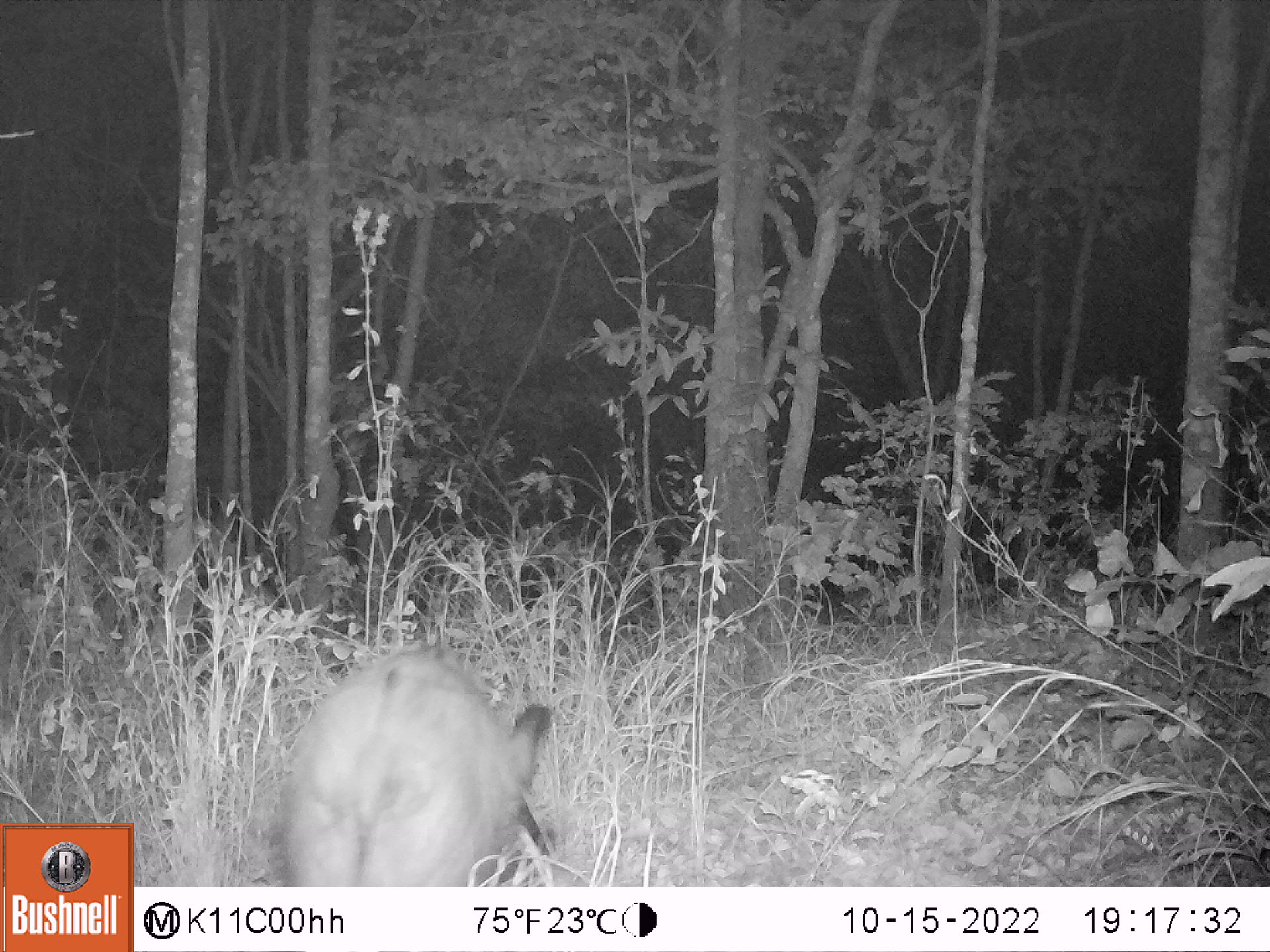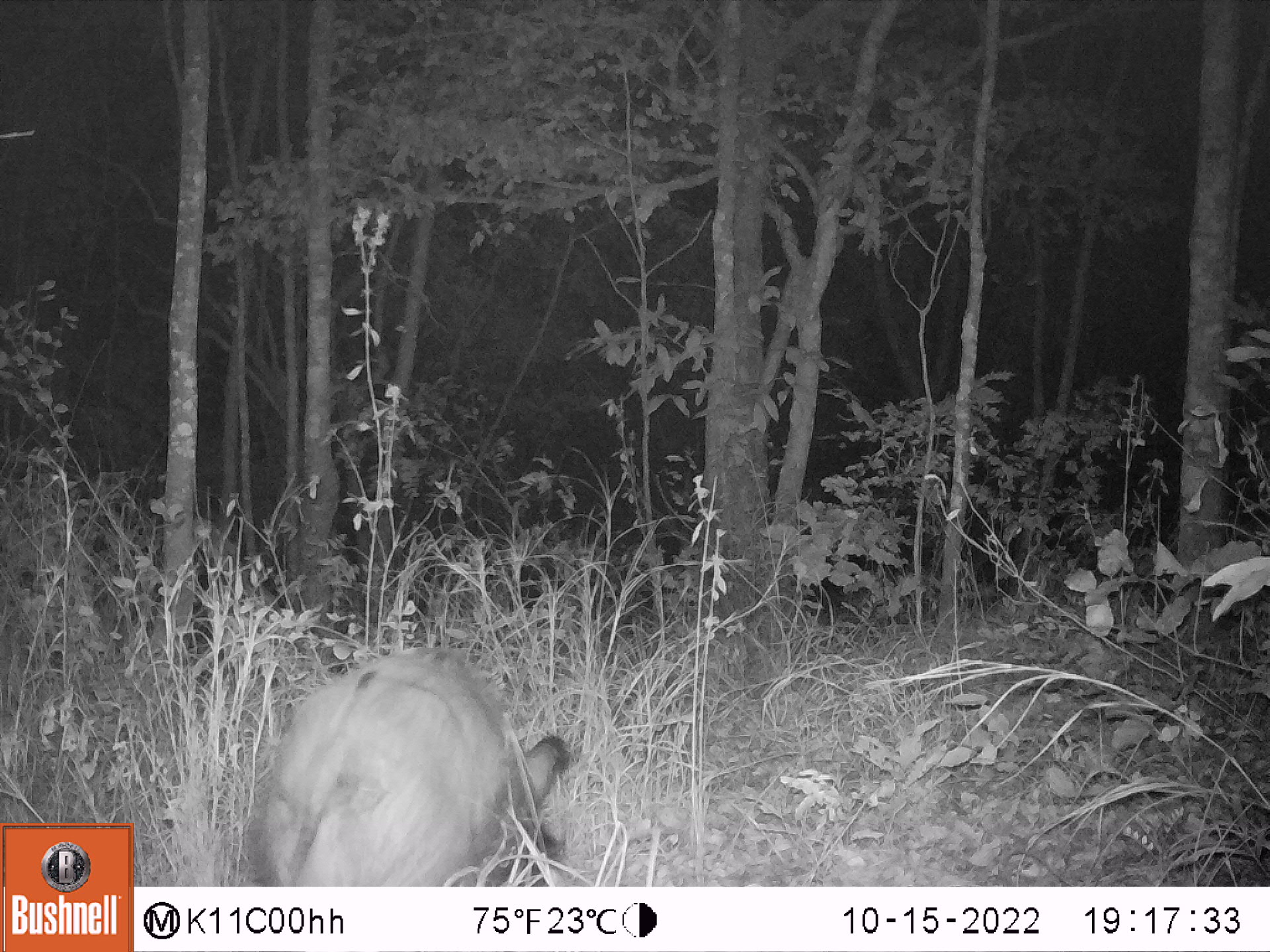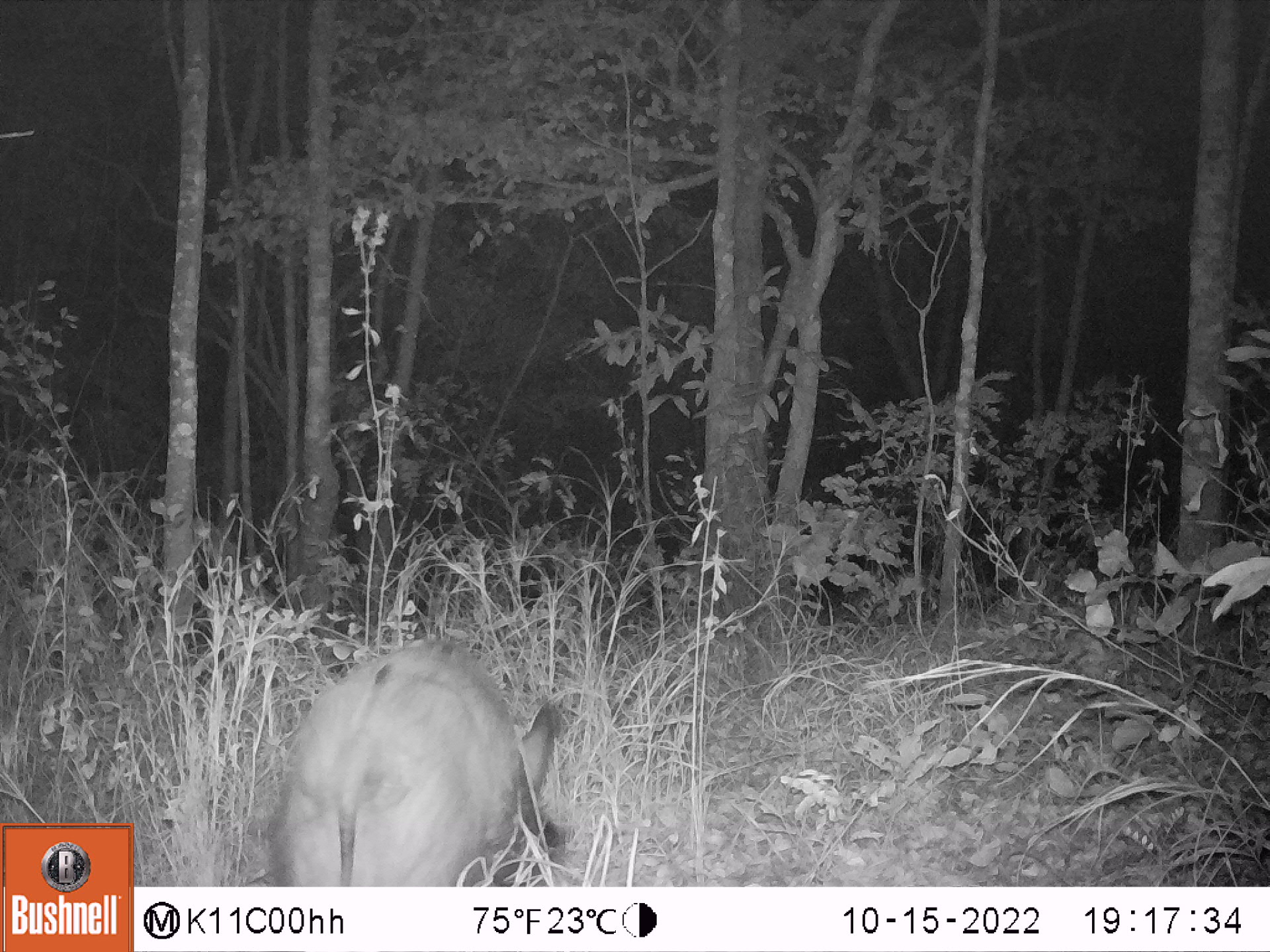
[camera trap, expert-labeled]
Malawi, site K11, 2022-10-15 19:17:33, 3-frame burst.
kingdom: Animalia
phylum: Chordata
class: Mammalia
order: Artiodactyla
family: Suidae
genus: Potamochoerus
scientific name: Potamochoerus larvatus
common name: bushpig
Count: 1.